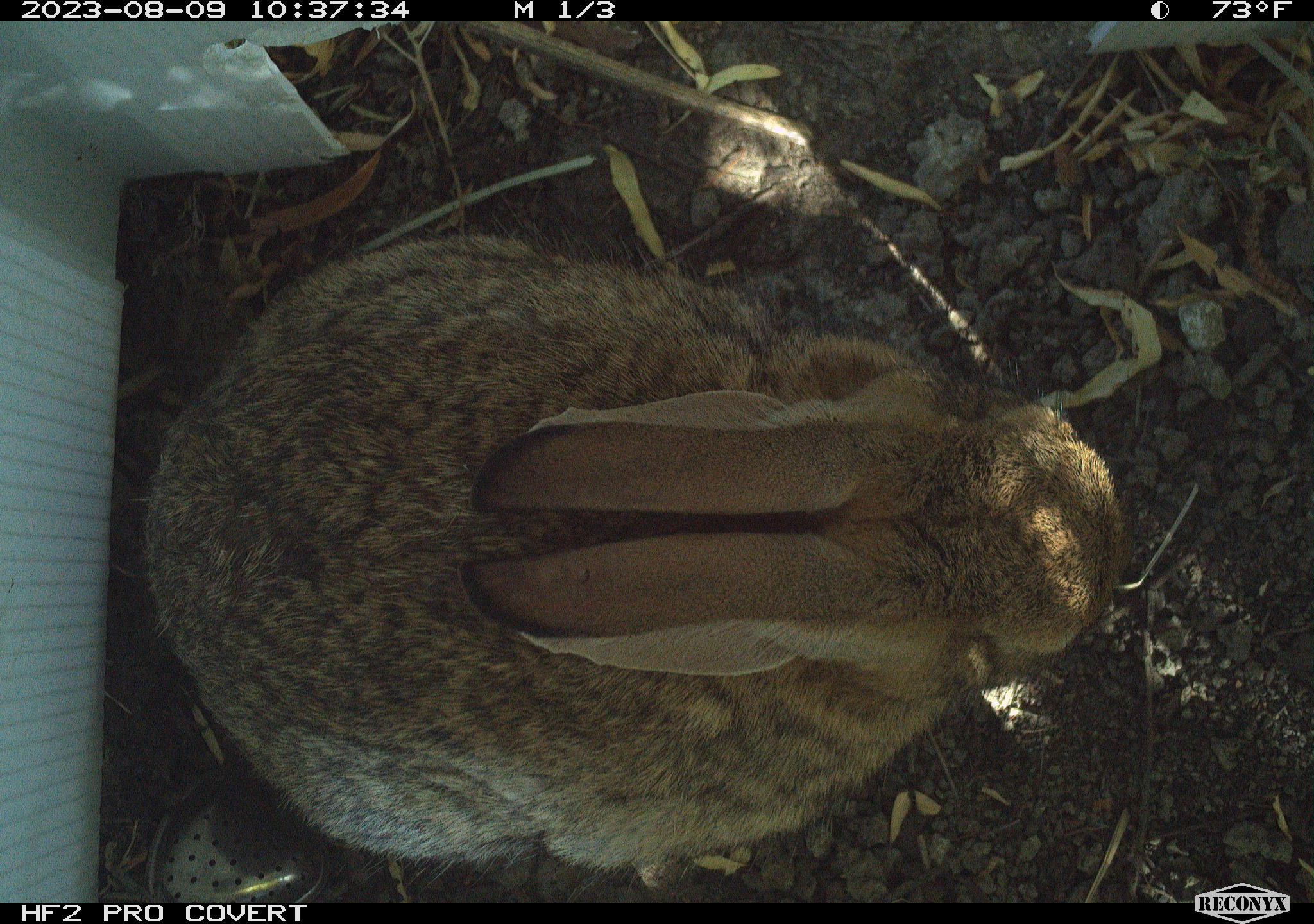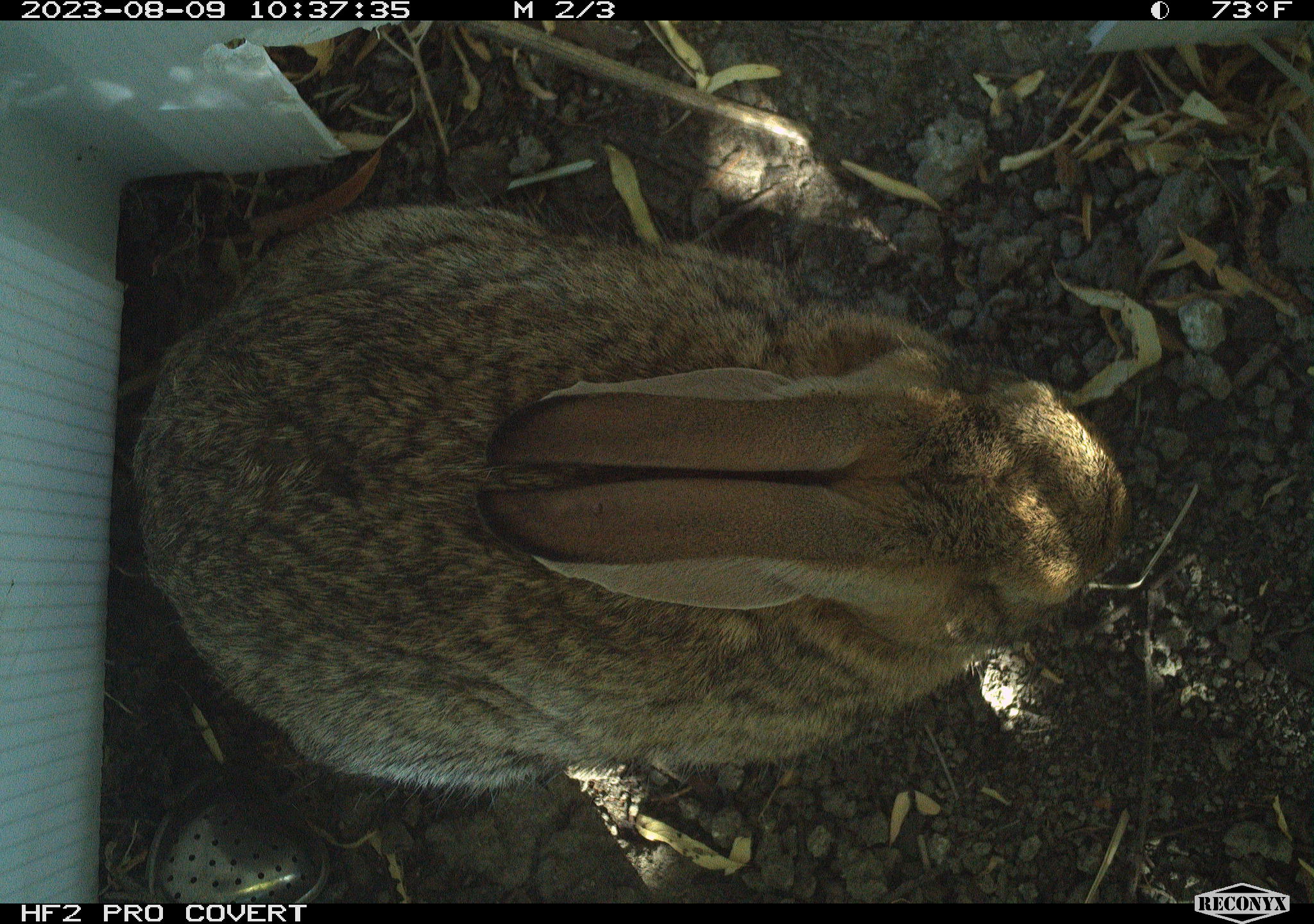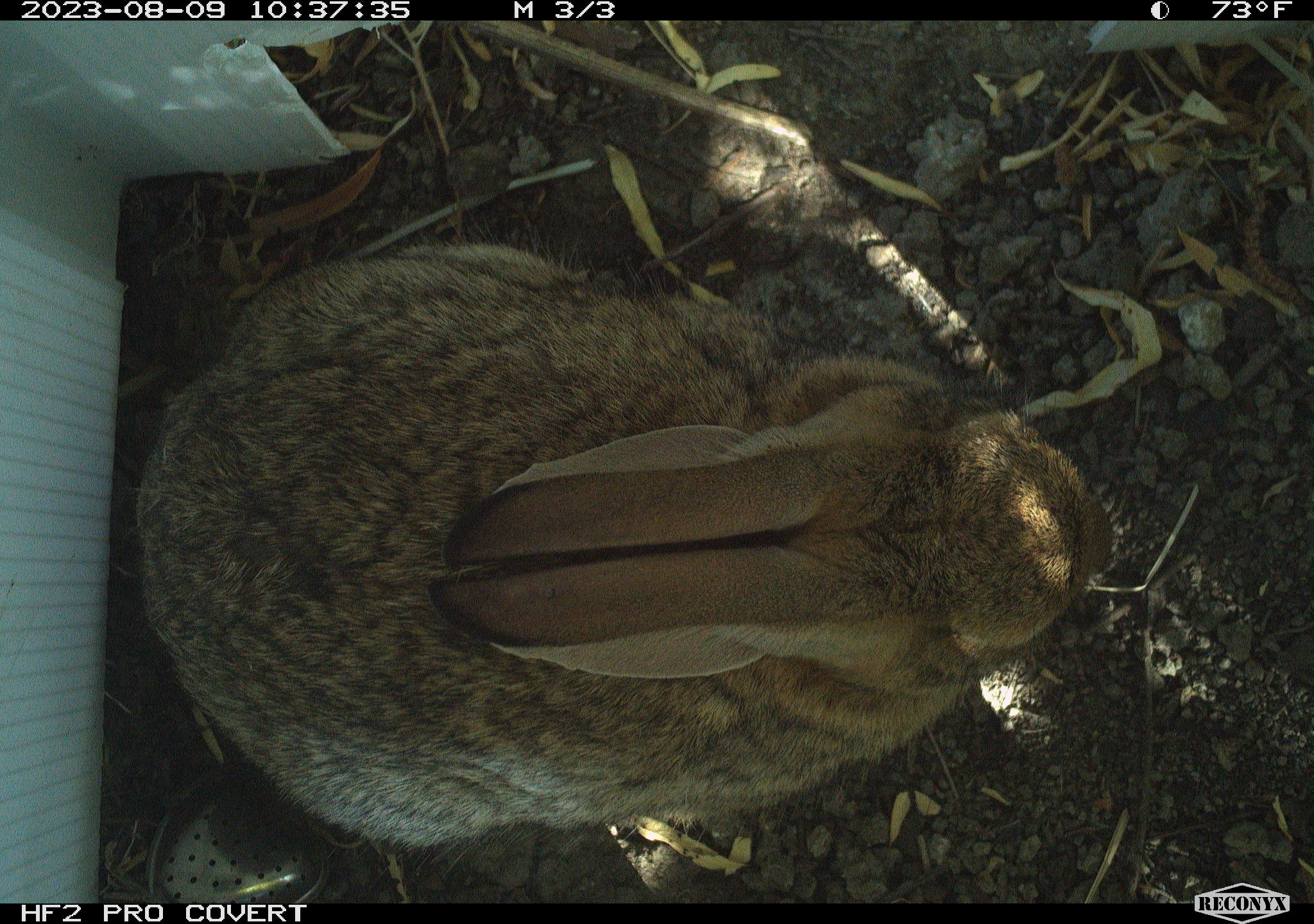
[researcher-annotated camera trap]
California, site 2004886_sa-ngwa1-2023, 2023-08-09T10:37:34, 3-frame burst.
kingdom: Animalia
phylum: Chordata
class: Mammalia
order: Lagomorpha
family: Leporidae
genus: Sylvilagus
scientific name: Sylvilagus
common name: cottontail rabbits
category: sylvilagus species